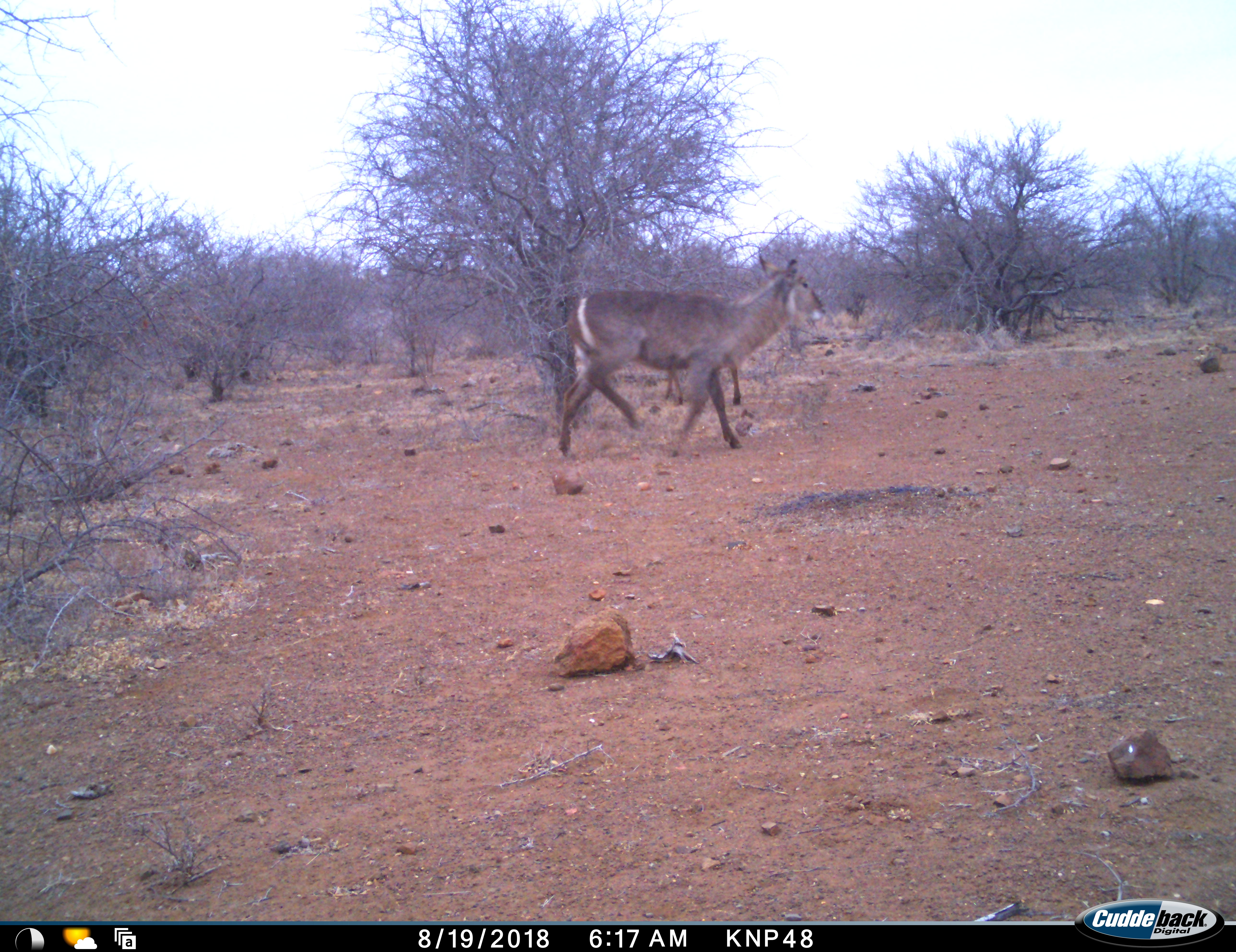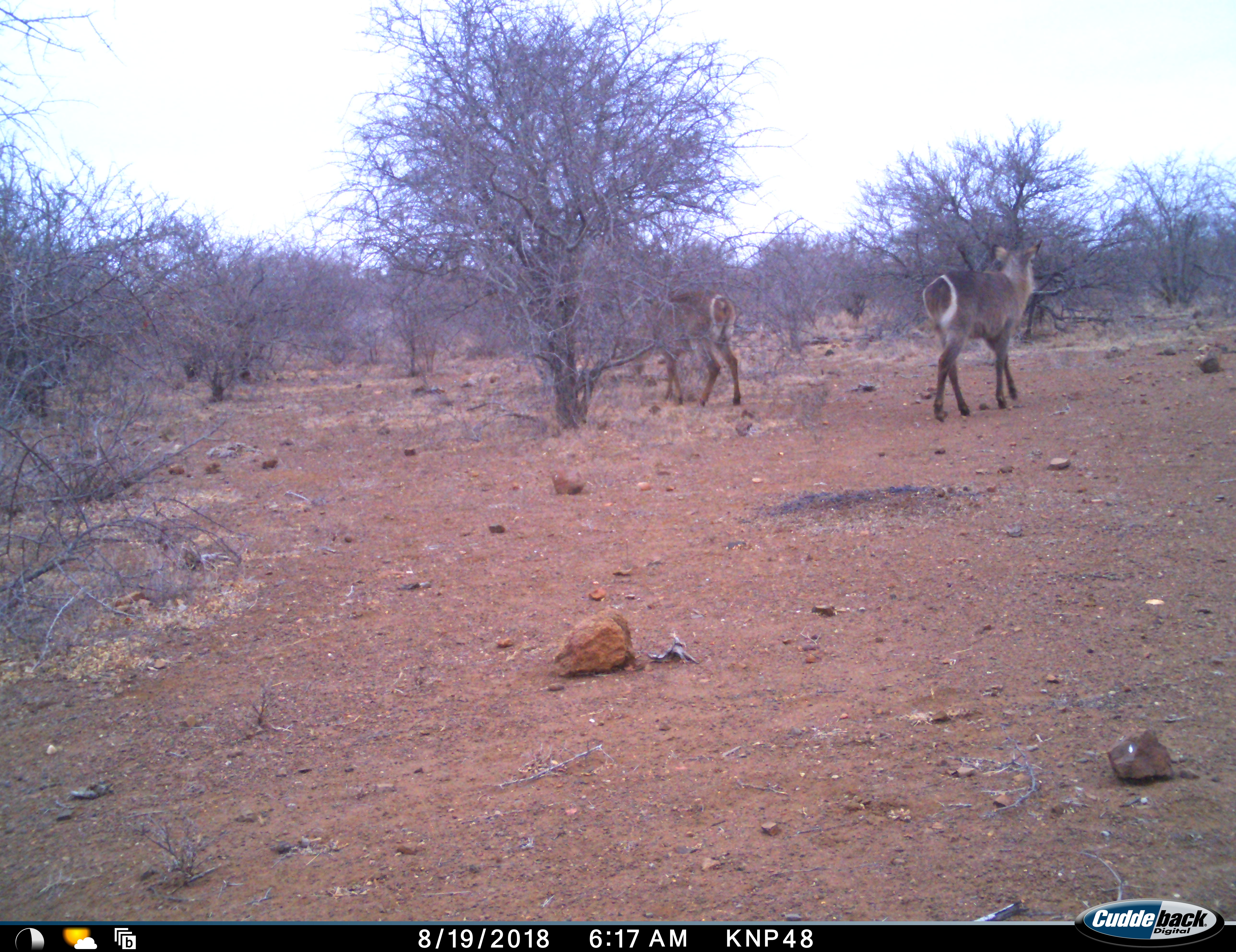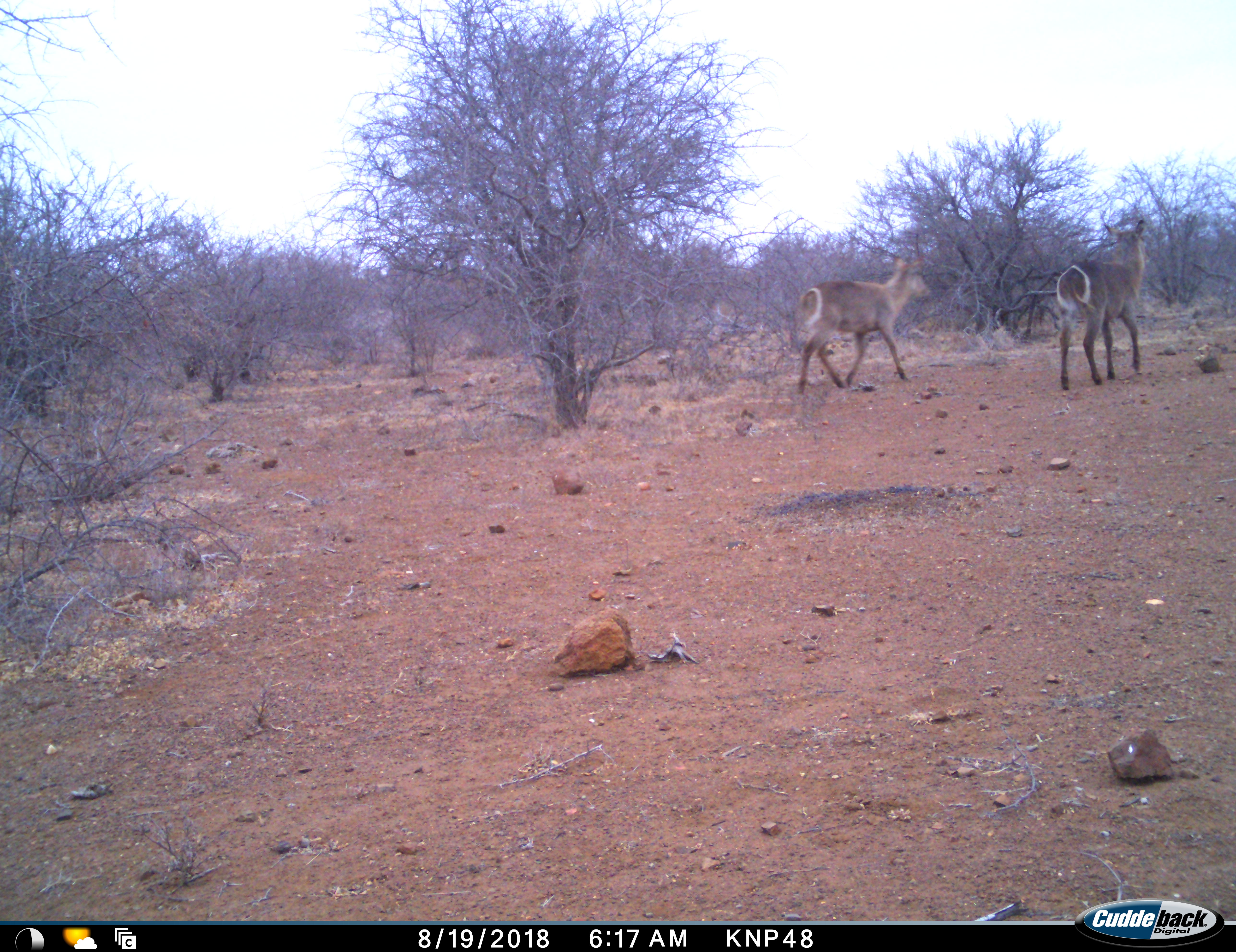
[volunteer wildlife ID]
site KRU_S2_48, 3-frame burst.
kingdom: Animalia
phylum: Chordata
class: Mammalia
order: Artiodactyla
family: Bovidae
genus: Kobus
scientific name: Kobus ellipsiprymnus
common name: waterbuck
Waterbuck (Kobus ellipsiprymnus), count 2. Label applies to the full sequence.